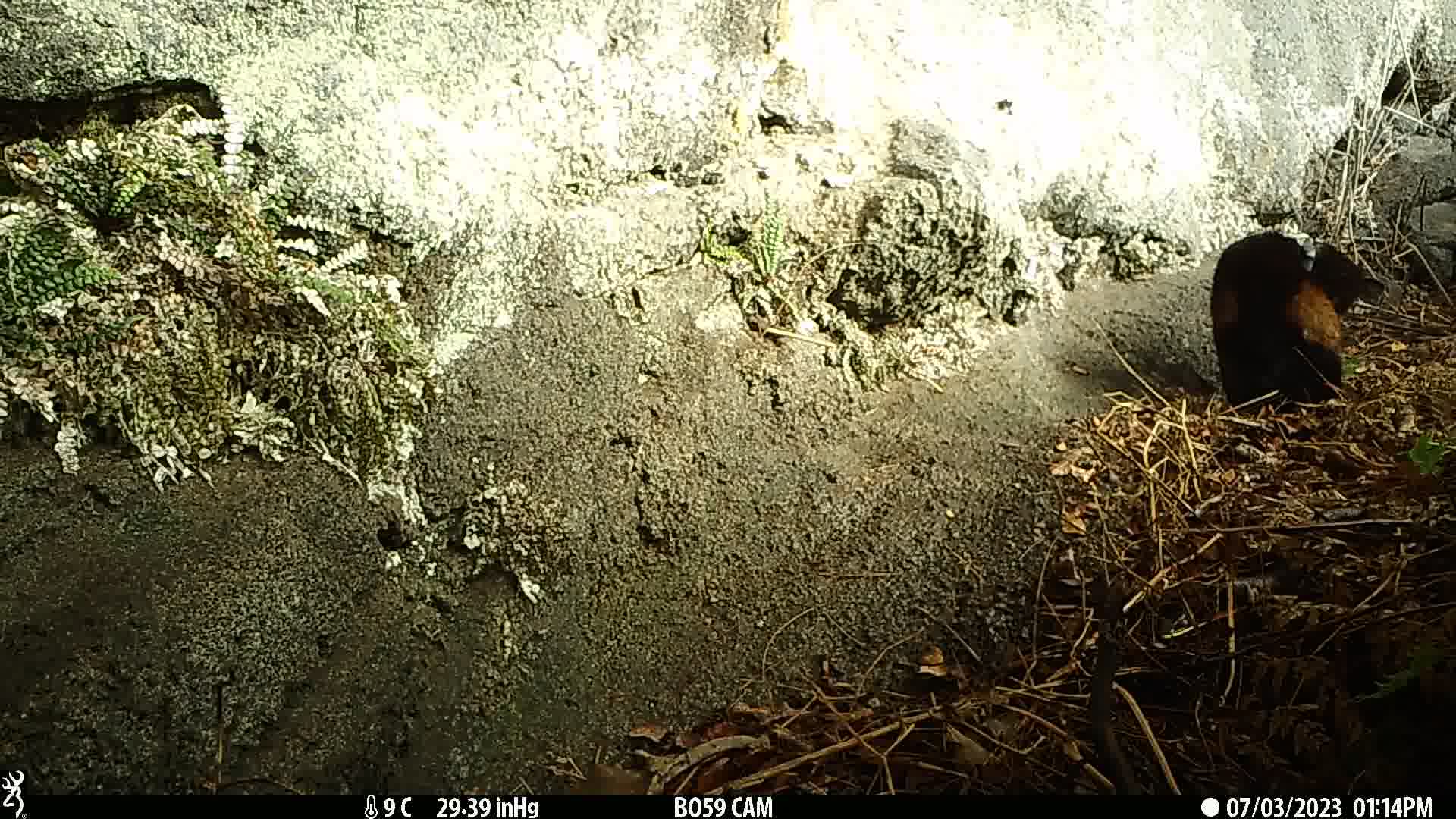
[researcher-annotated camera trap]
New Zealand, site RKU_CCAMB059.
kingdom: Animalia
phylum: Chordata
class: Mammalia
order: Carnivora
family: Felidae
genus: Felis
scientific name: Felis catus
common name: domestic cat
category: cat